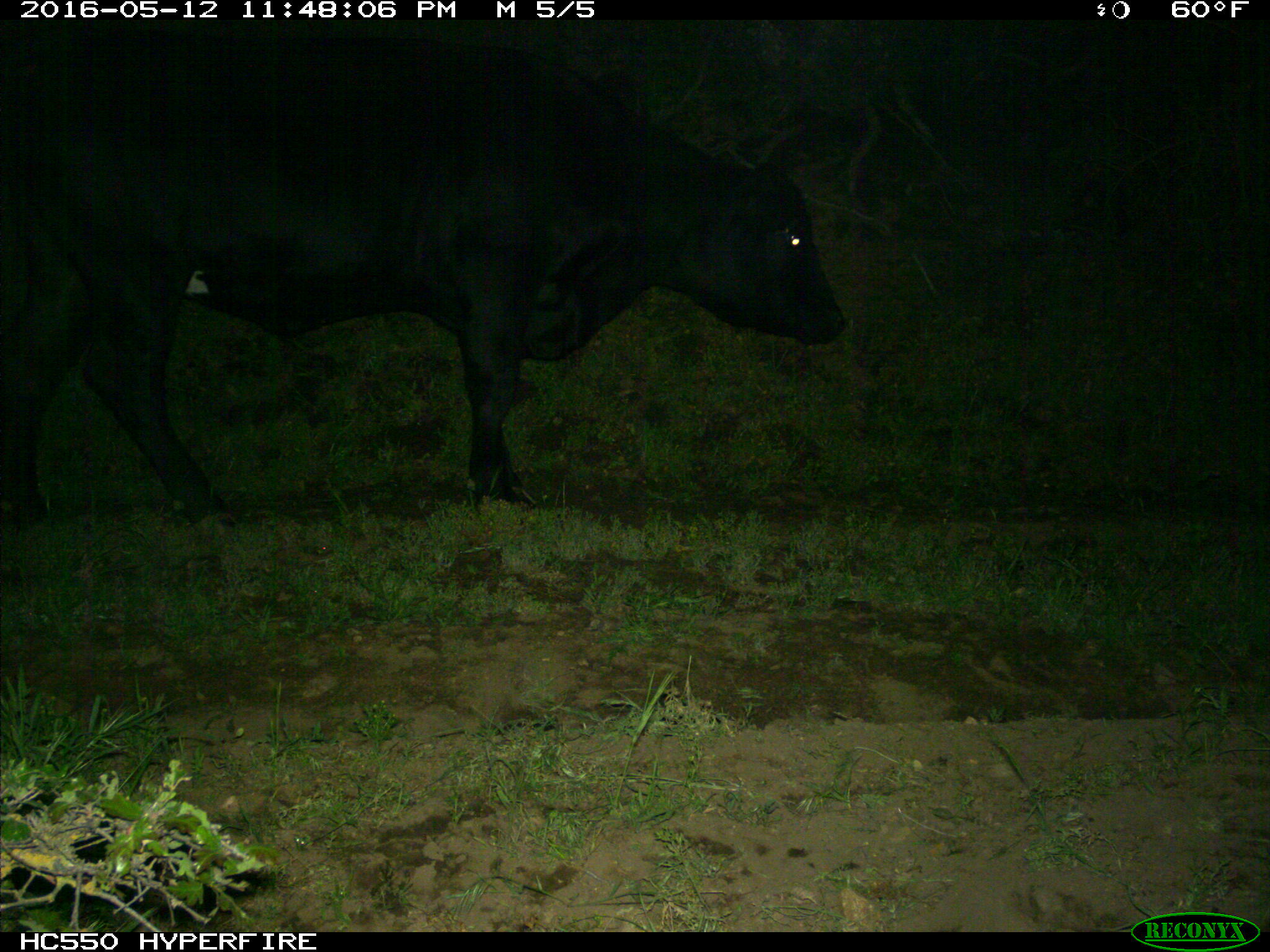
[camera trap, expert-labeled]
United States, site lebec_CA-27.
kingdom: Animalia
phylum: Chordata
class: Mammalia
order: Artiodactyla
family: Bovidae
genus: Bos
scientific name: Bos taurus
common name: domestic cow